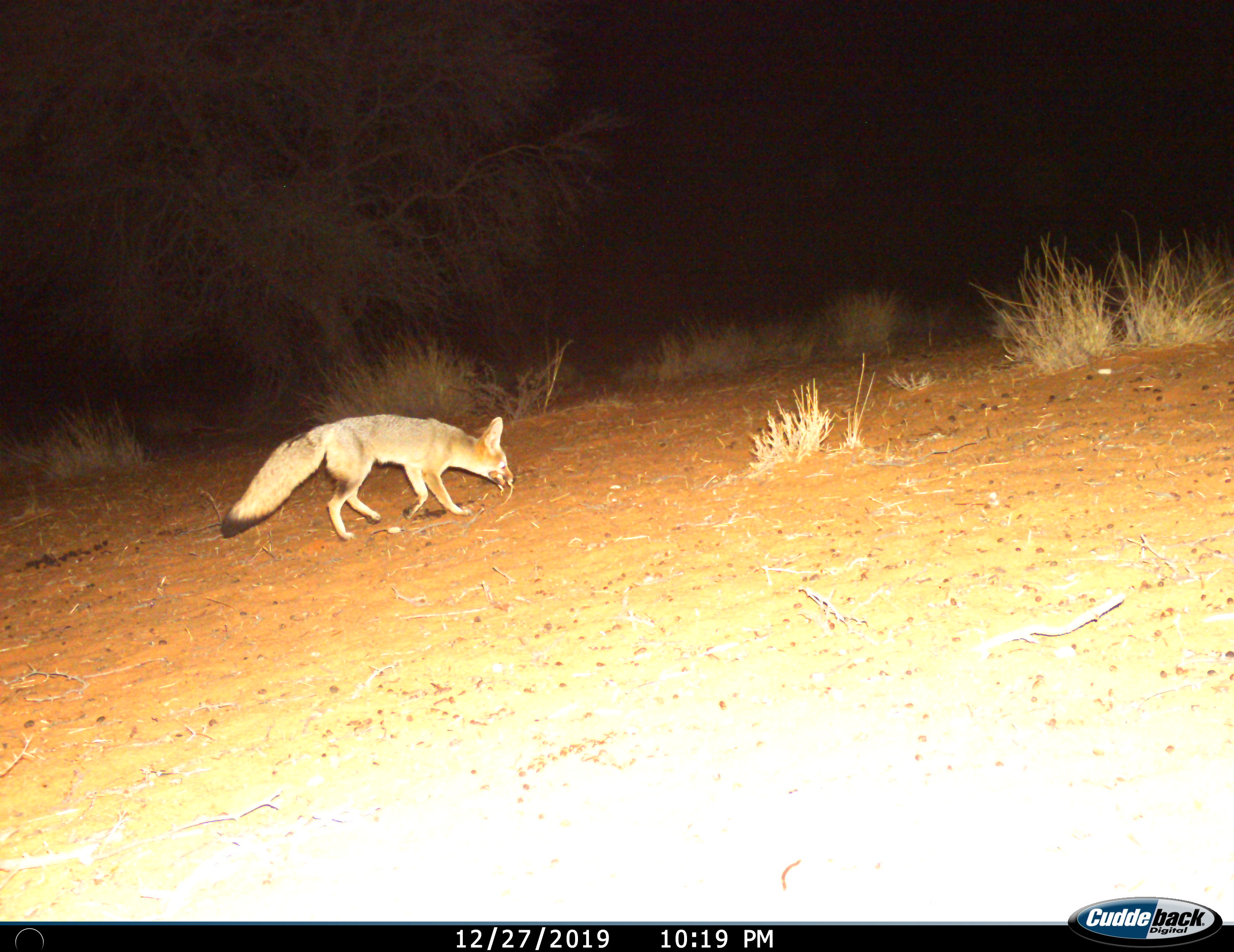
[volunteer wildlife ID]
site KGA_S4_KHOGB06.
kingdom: Animalia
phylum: Chordata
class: Mammalia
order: Carnivora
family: Canidae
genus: Vulpes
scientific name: Vulpes chama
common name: cape fox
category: foxcape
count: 1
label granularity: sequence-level